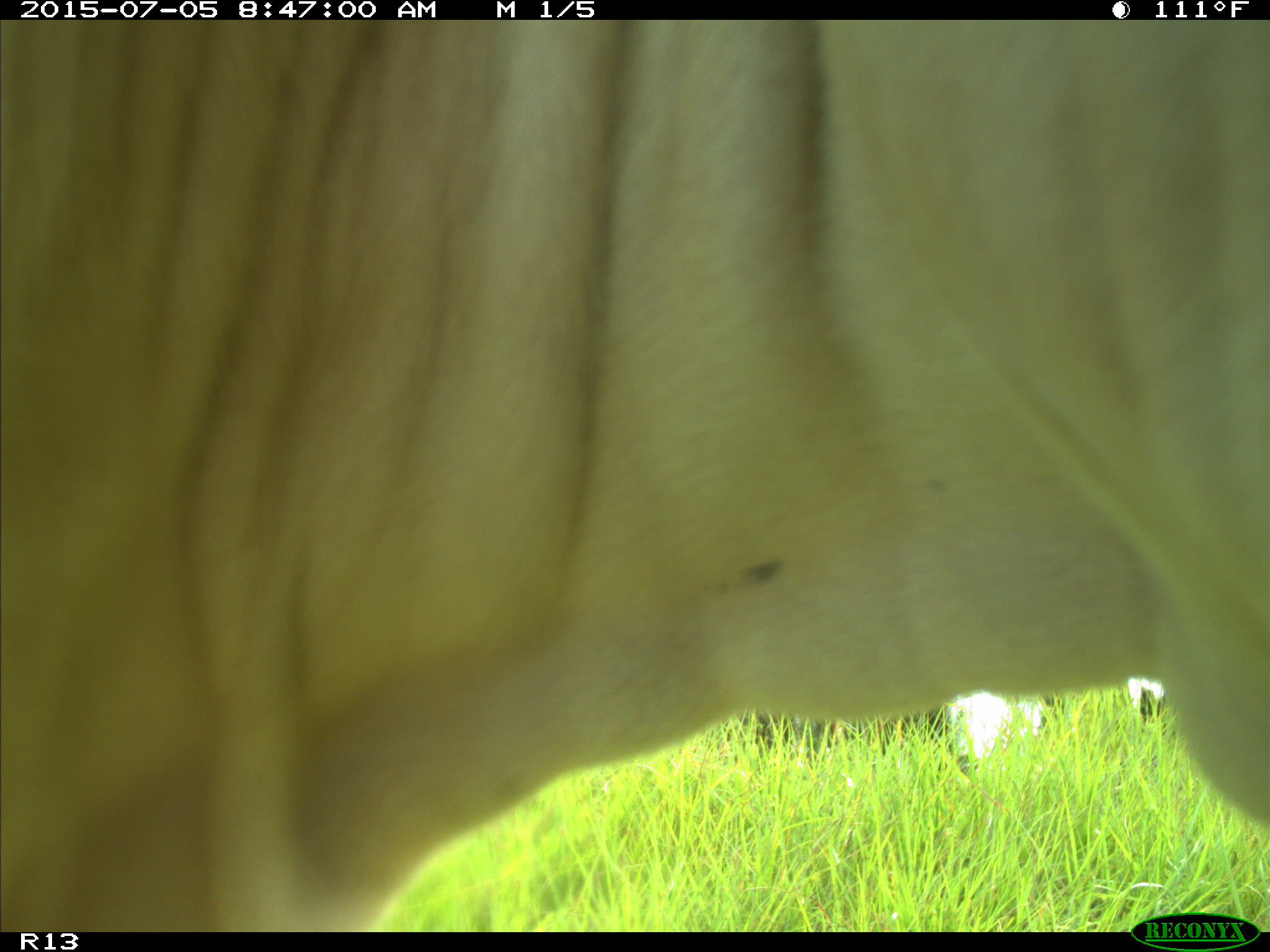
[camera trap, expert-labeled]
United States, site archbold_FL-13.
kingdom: Animalia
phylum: Chordata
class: Mammalia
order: Artiodactyla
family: Bovidae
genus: Bos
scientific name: Bos taurus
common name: domestic cow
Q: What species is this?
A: Bos taurus (domestic cow).